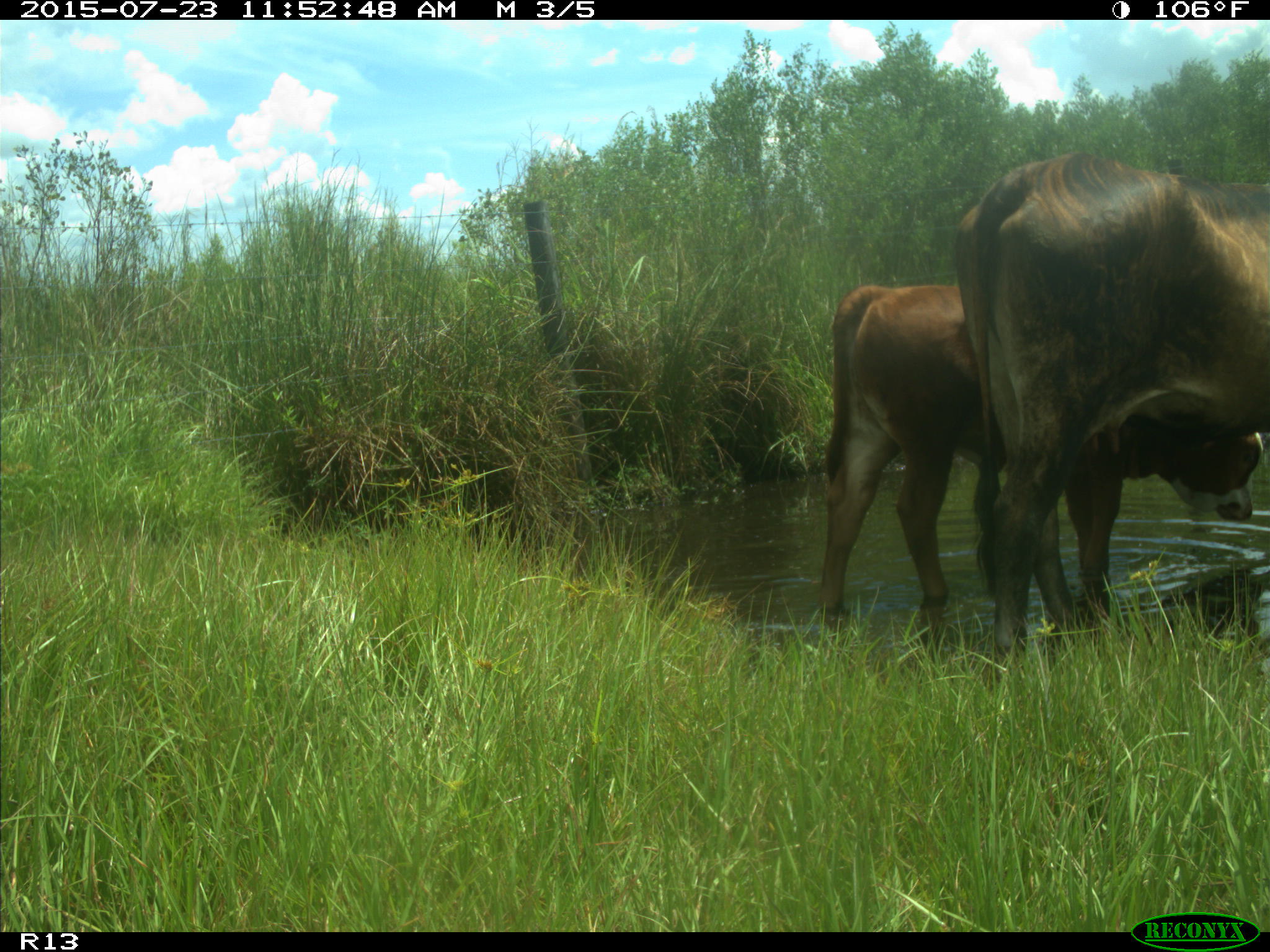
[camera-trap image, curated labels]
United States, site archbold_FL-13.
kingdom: Animalia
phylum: Chordata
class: Mammalia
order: Artiodactyla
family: Bovidae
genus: Bos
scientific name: Bos taurus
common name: domestic cow